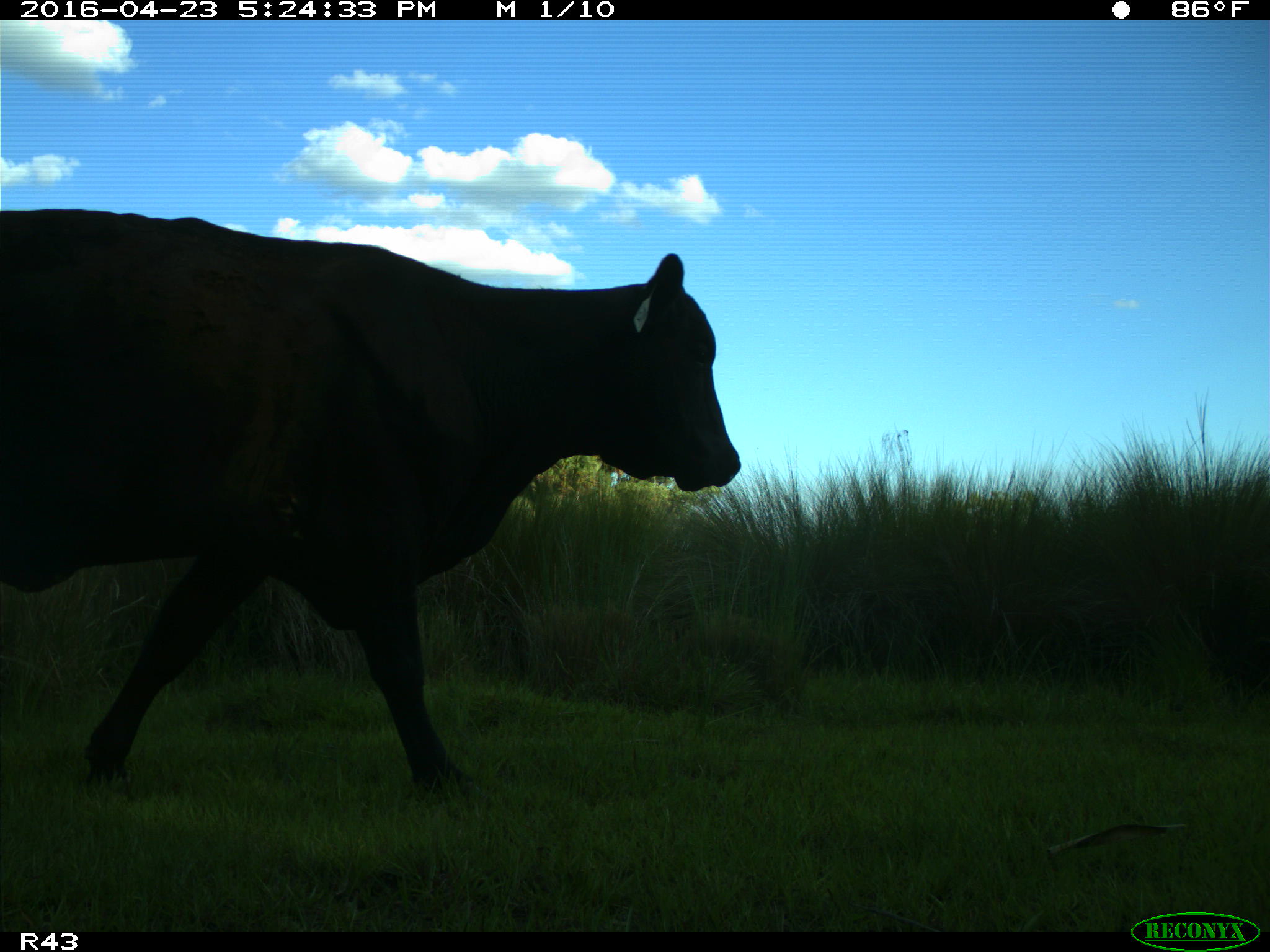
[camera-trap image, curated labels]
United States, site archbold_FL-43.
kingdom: Animalia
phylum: Chordata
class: Mammalia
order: Artiodactyla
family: Bovidae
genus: Bos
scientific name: Bos taurus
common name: domestic cow